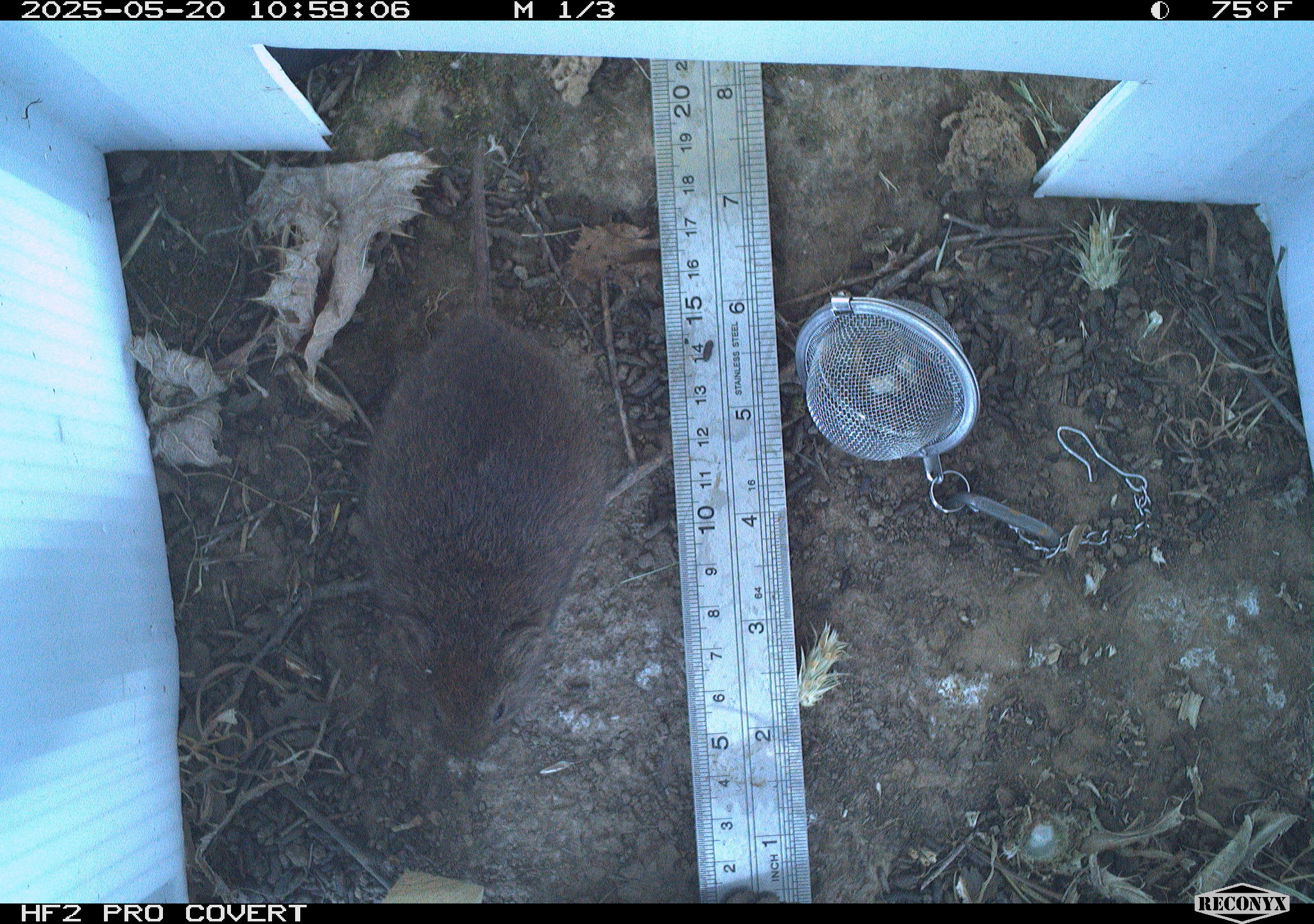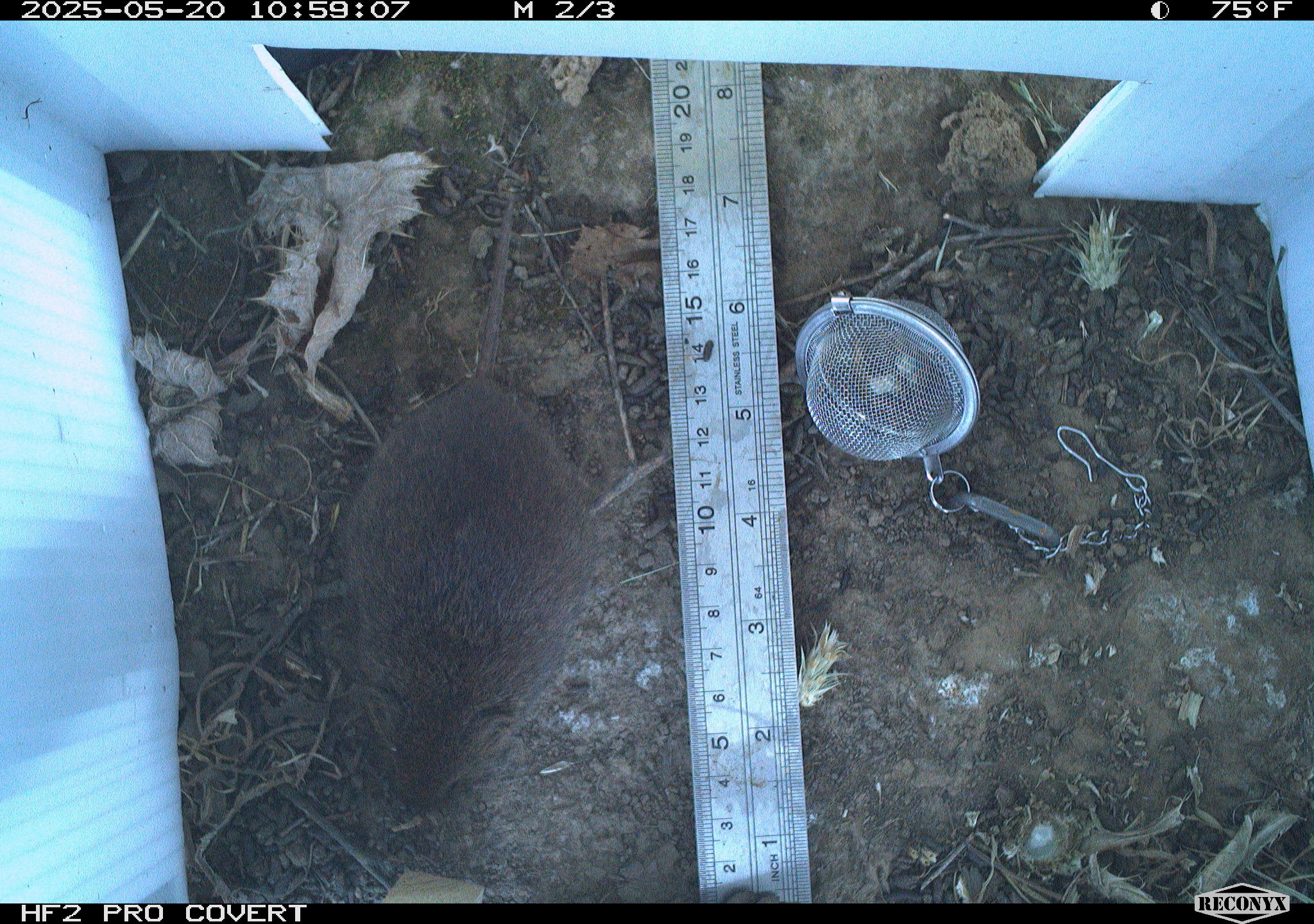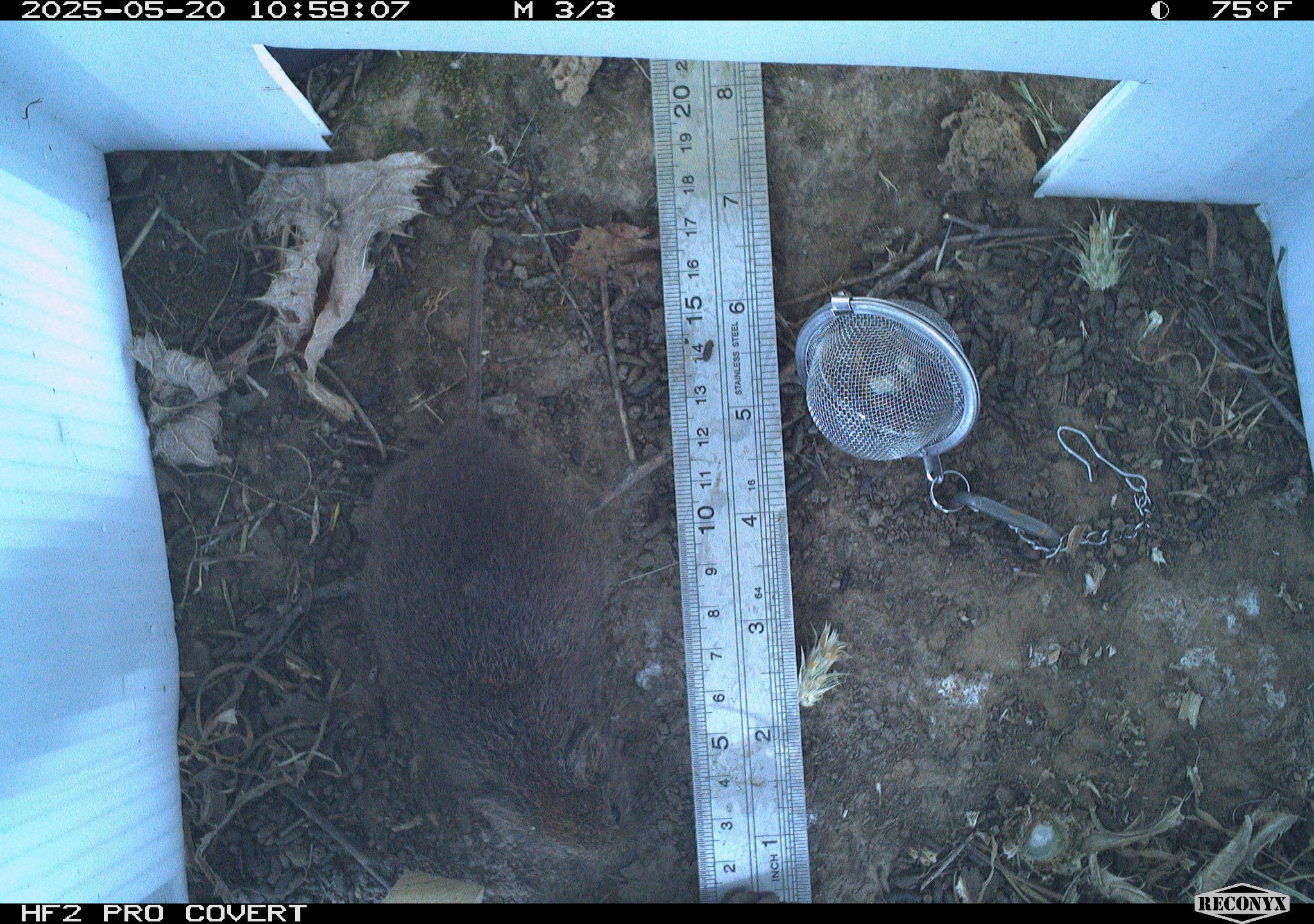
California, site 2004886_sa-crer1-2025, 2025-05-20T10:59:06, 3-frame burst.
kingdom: Animalia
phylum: Chordata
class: Mammalia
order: Rodentia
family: Cricetidae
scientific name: Arvicolinae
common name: voles, lemmings, and muskrats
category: arvicolinae subfamily